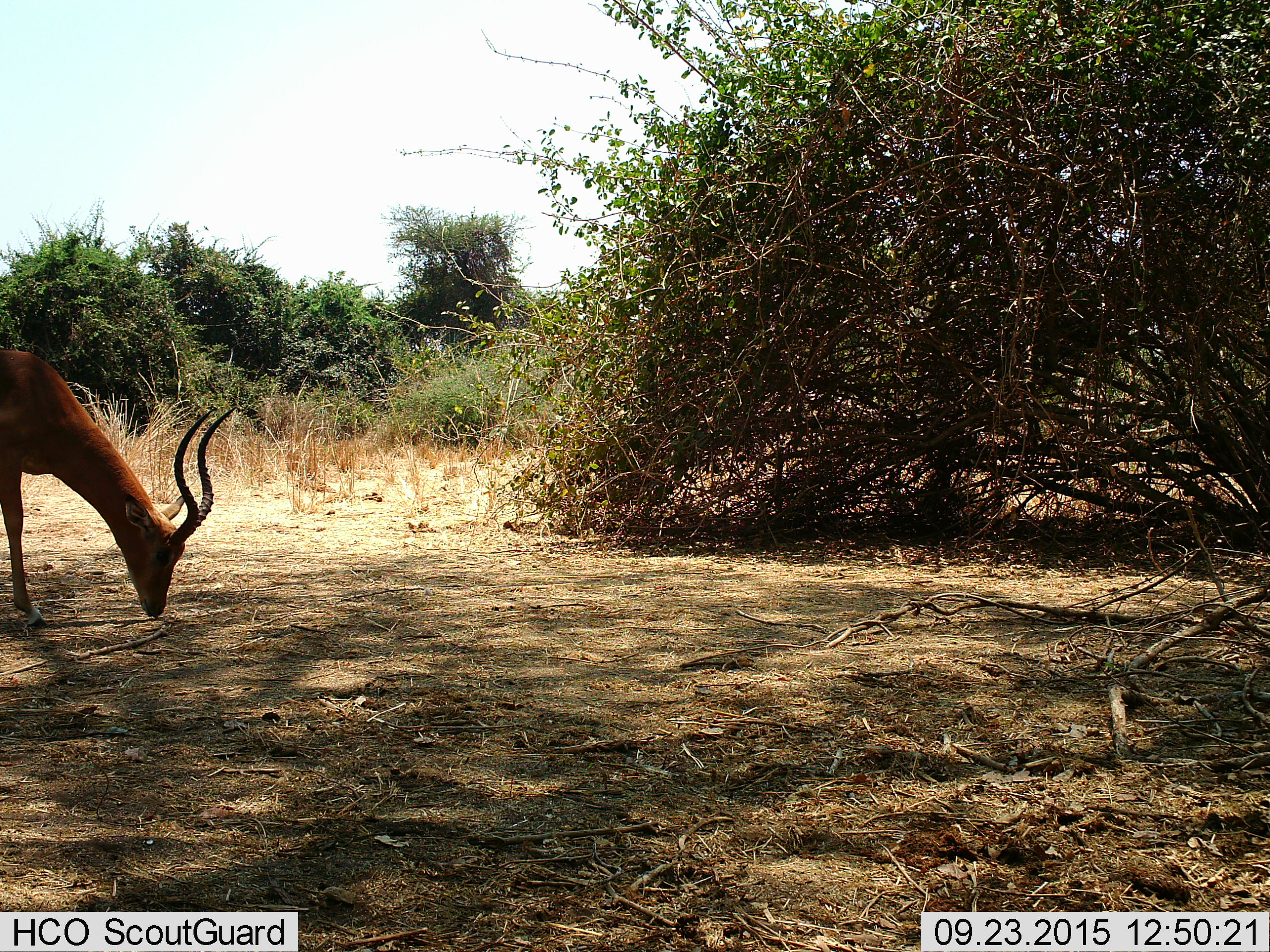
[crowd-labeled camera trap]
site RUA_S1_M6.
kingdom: Animalia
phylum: Chordata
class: Mammalia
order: Artiodactyla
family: Bovidae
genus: Aepyceros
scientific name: Aepyceros melampus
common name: impala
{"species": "impala (Aepyceros melampus)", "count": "1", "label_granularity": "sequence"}